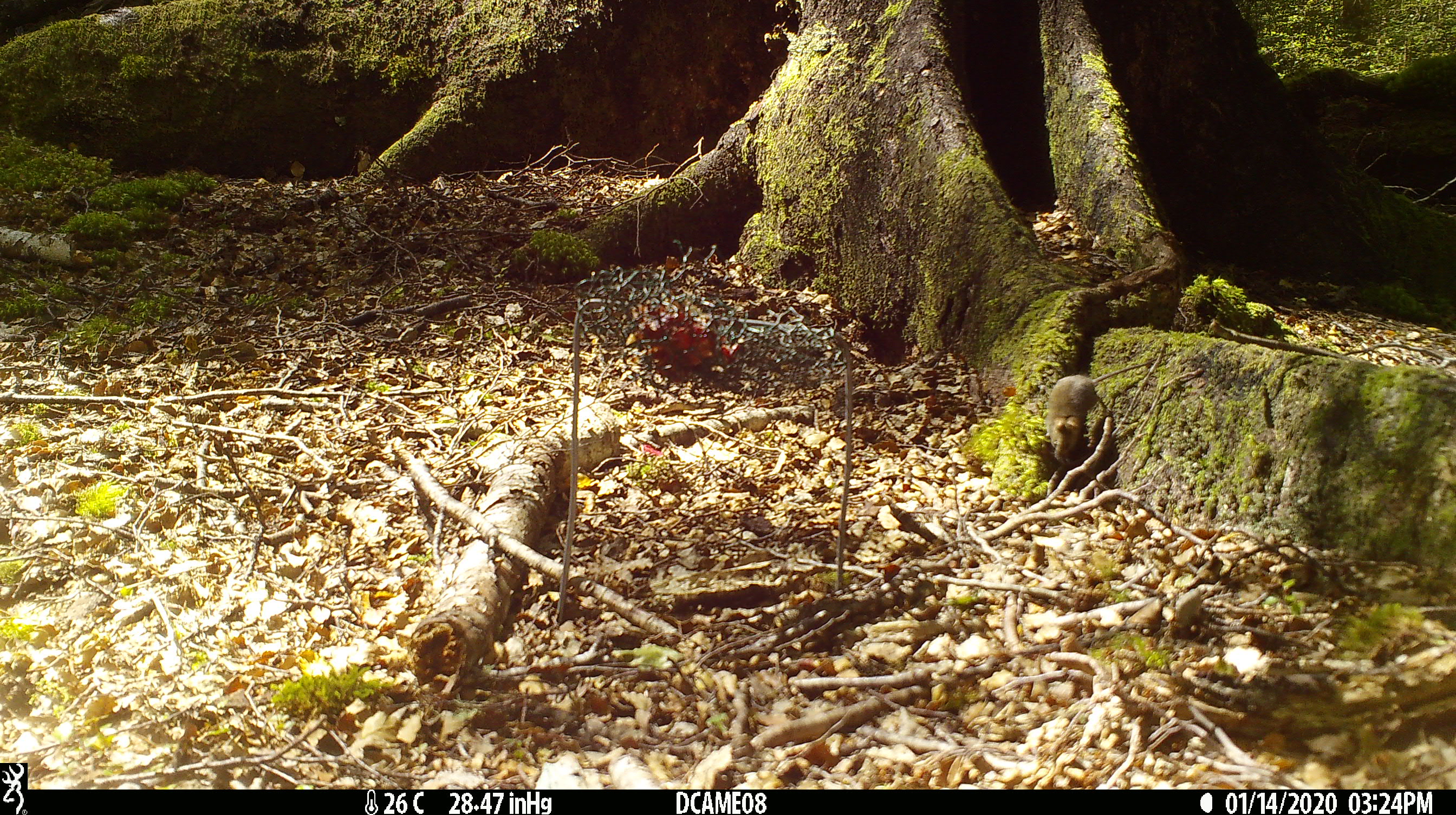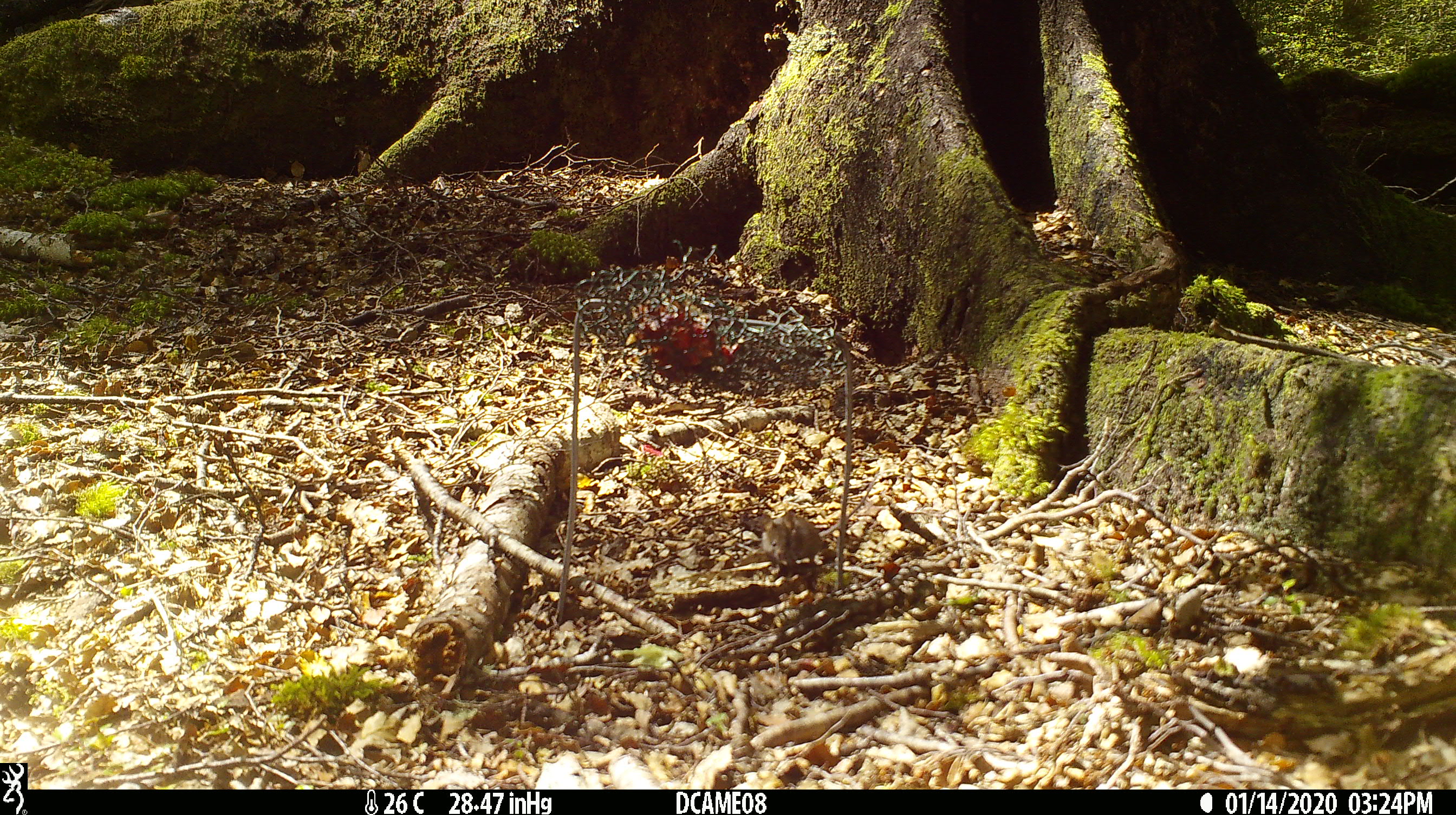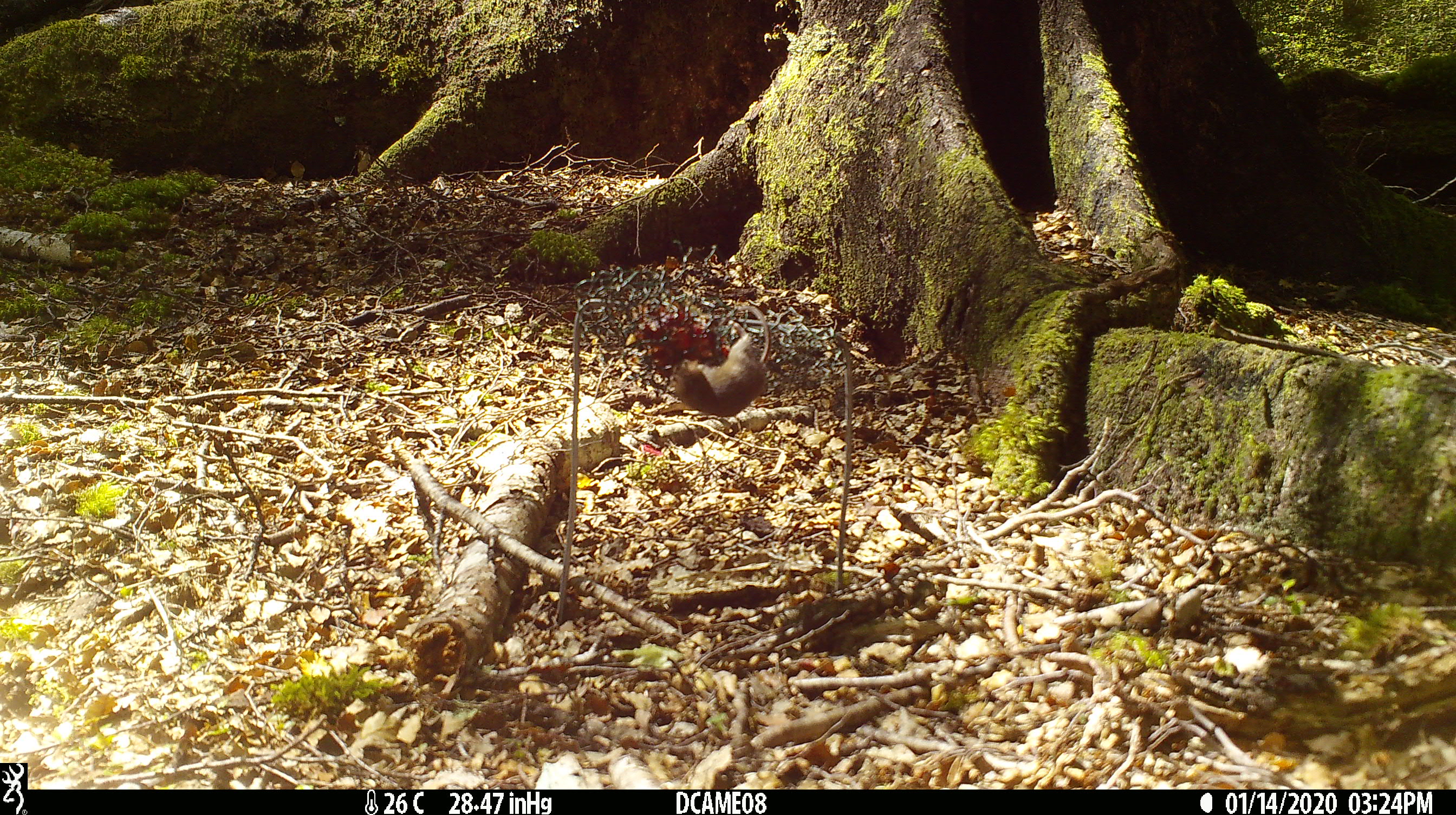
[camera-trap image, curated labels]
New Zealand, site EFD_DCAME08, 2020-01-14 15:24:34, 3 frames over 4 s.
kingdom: Animalia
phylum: Chordata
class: Mammalia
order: Rodentia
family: Muridae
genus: Mus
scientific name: Mus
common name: mouse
Mouse (Mus).